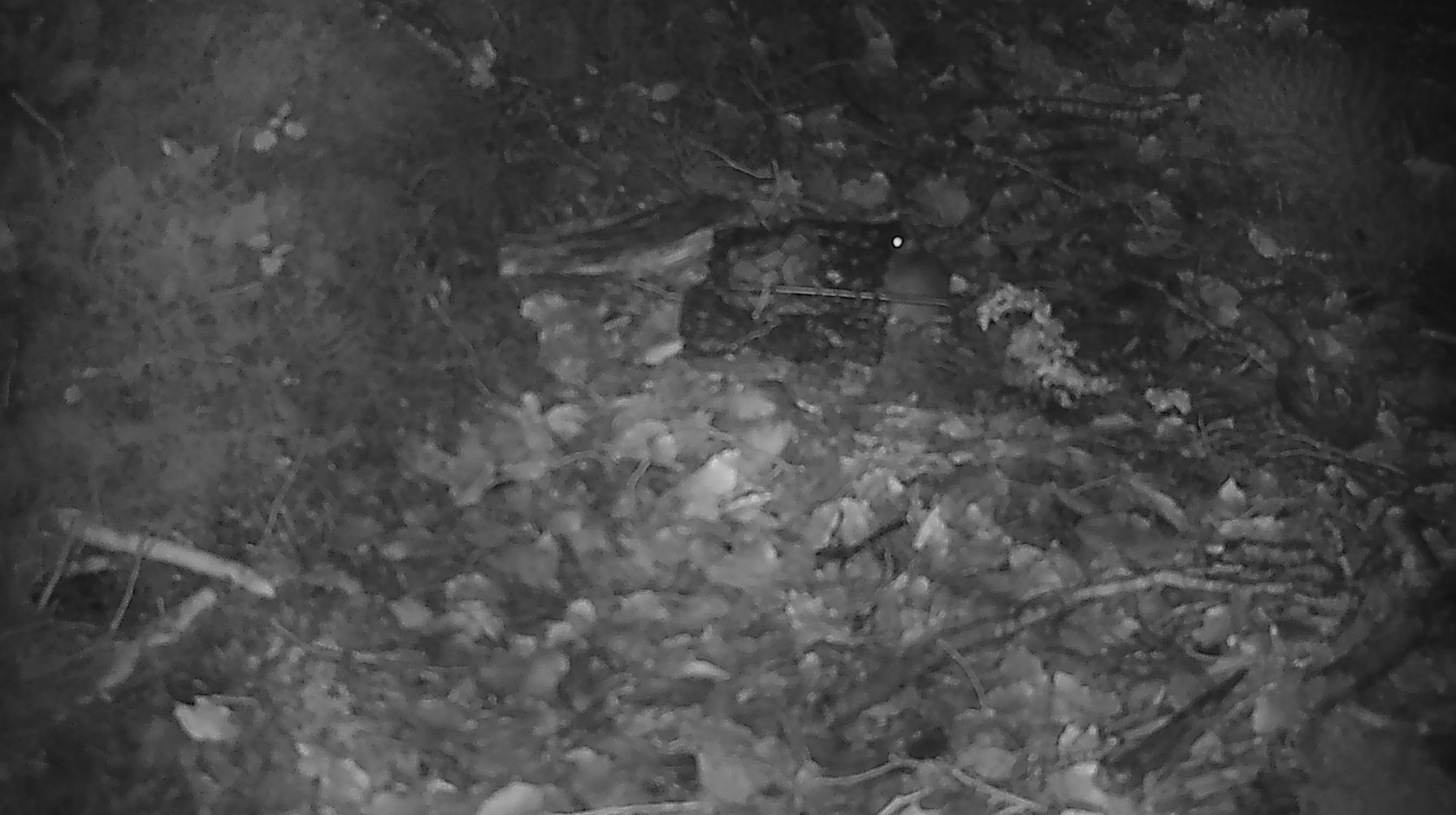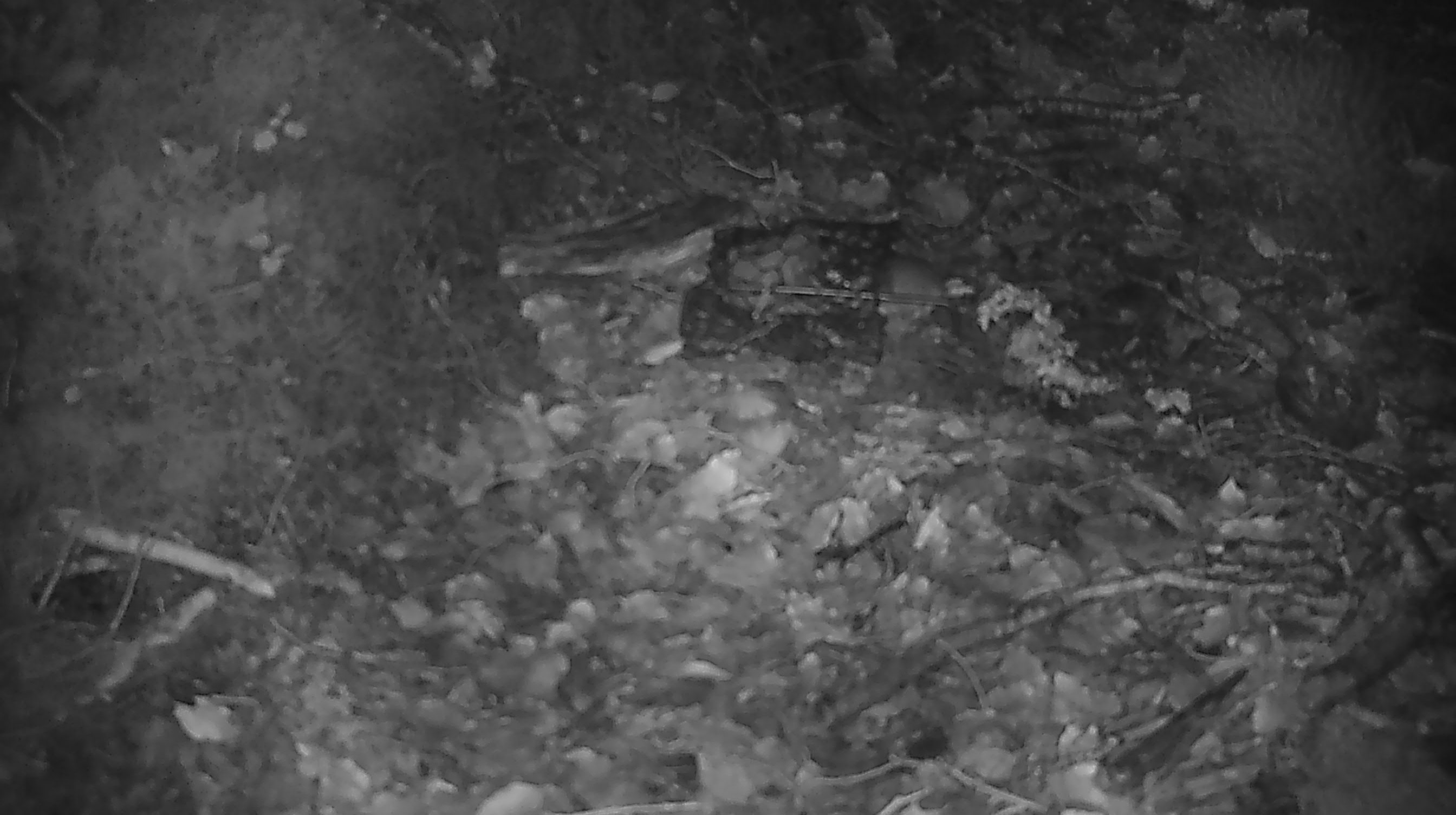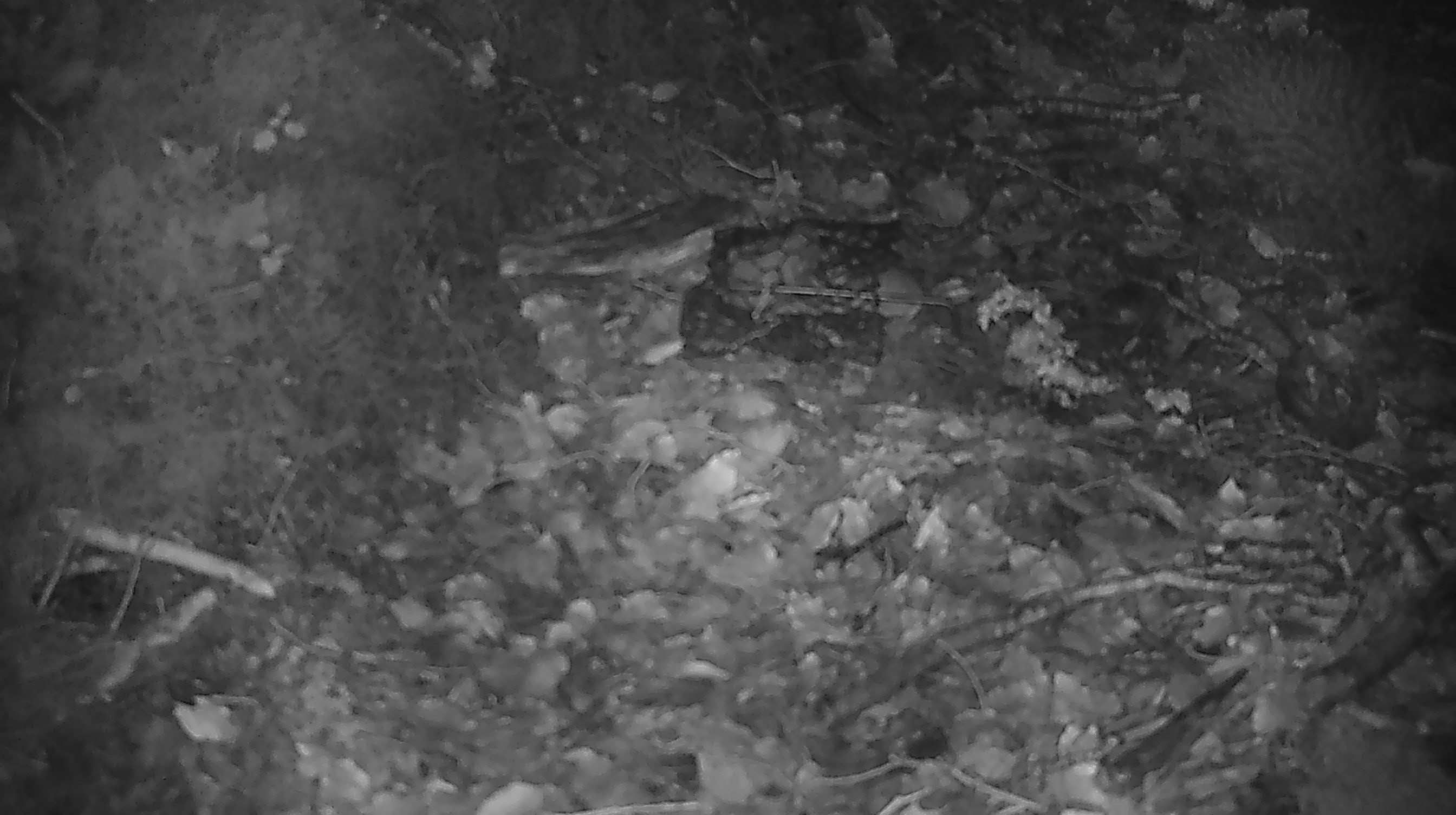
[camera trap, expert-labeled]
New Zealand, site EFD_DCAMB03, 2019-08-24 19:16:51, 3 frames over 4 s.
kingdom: Animalia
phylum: Chordata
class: Mammalia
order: Rodentia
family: Muridae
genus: Mus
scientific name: Mus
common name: mouse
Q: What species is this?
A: Mouse (Mus).